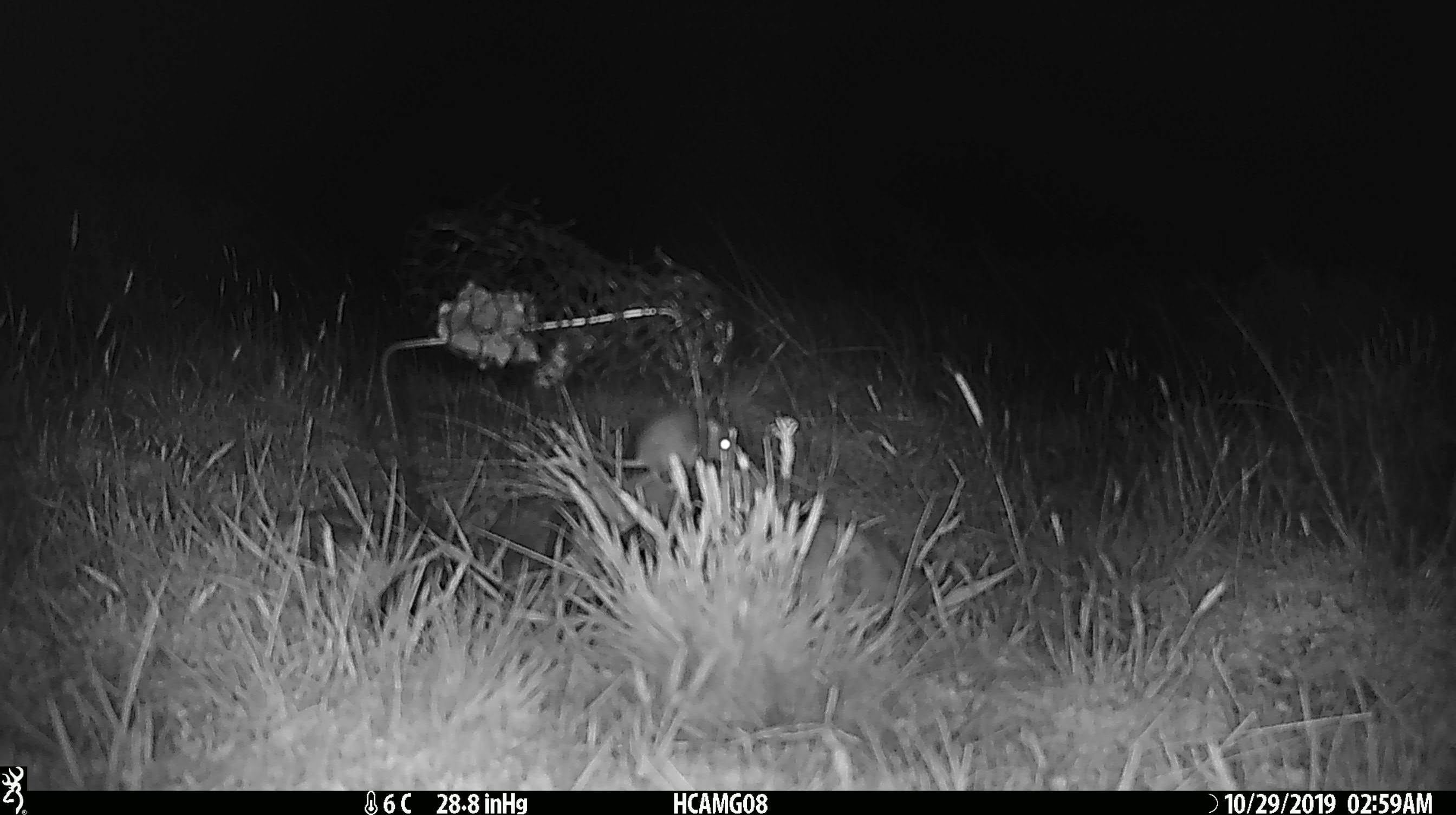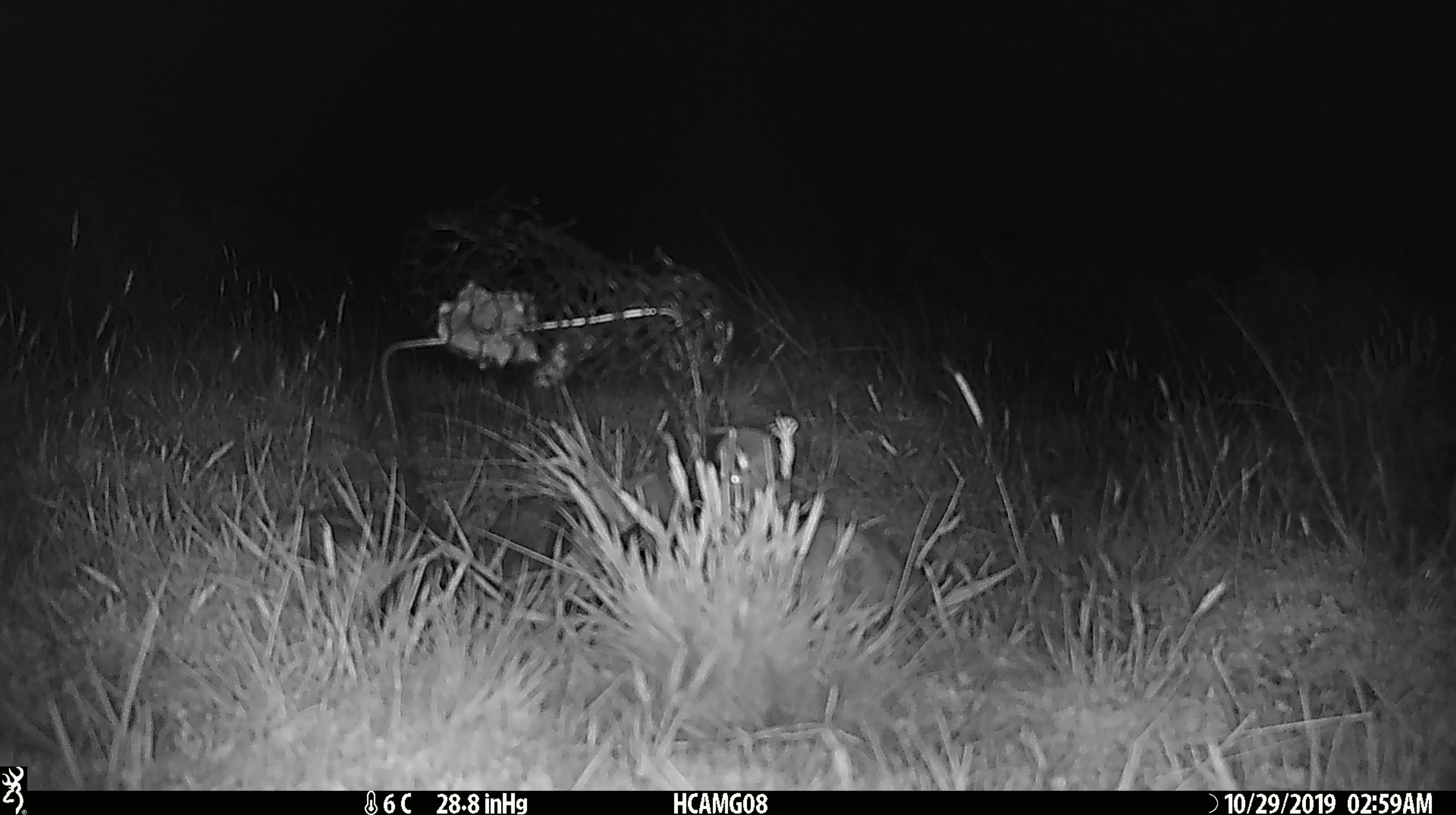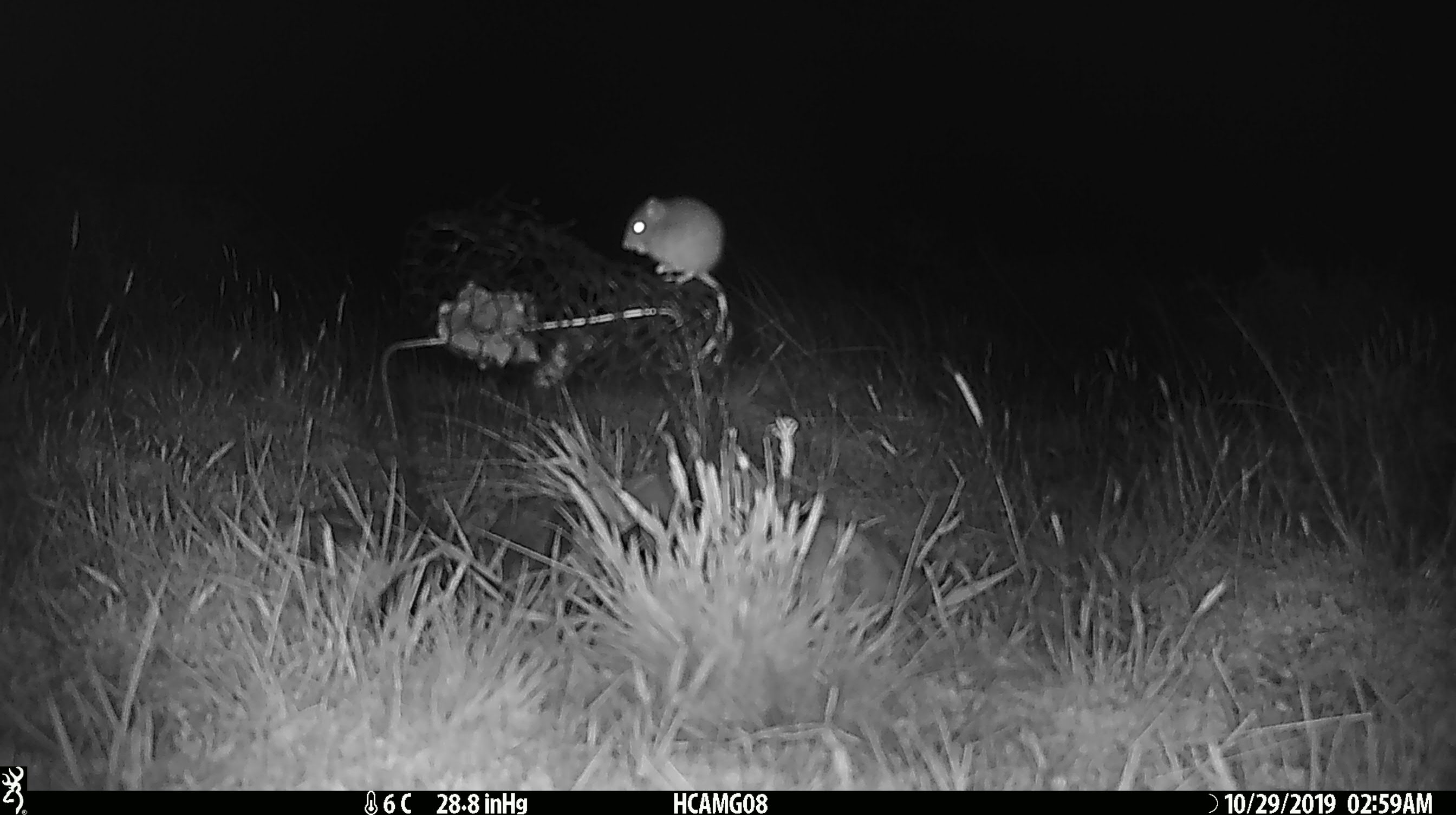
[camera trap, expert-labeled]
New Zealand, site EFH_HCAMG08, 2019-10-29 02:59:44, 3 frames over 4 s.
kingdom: Animalia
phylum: Chordata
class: Mammalia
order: Rodentia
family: Muridae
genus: Mus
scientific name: Mus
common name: mouse